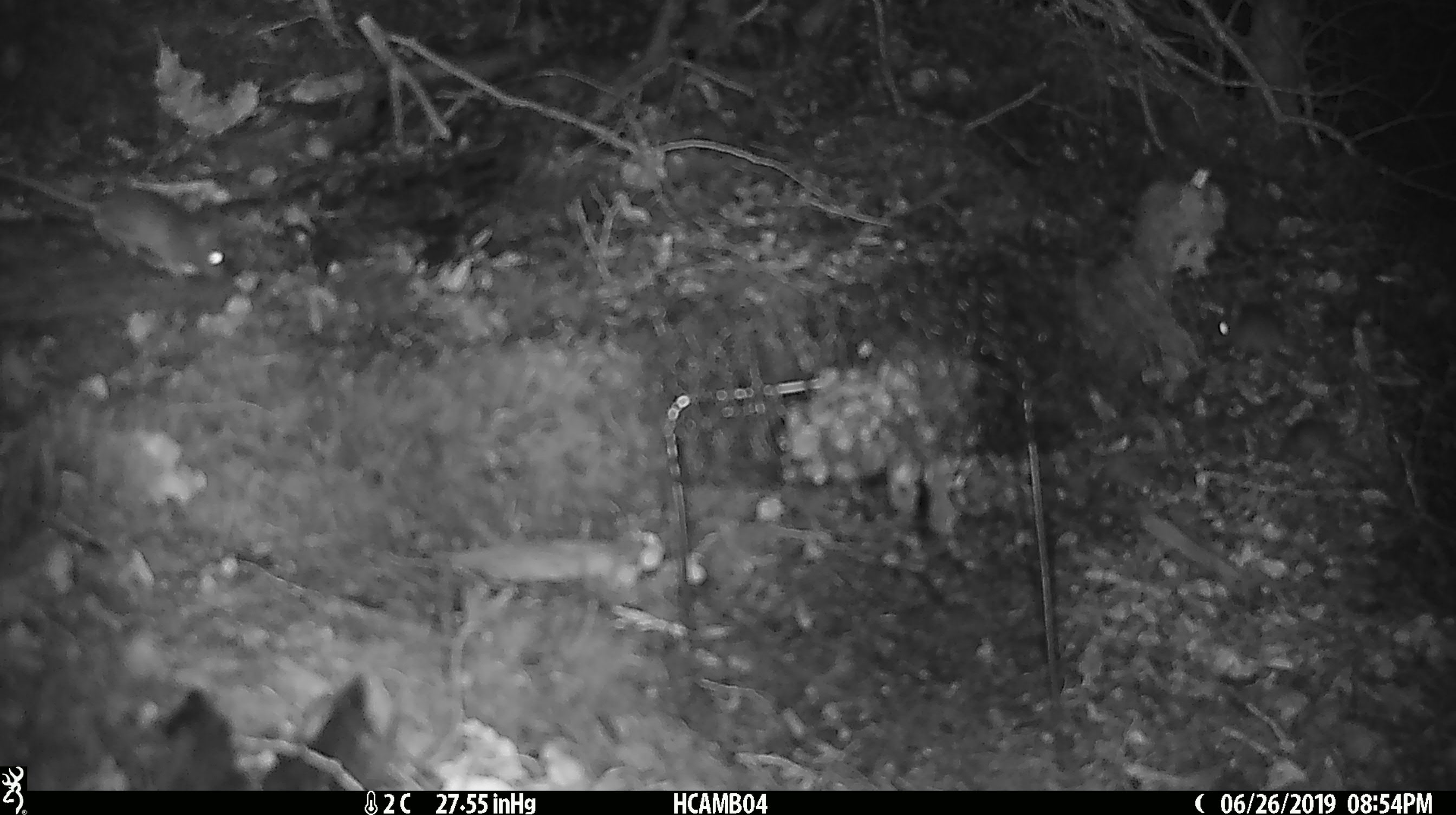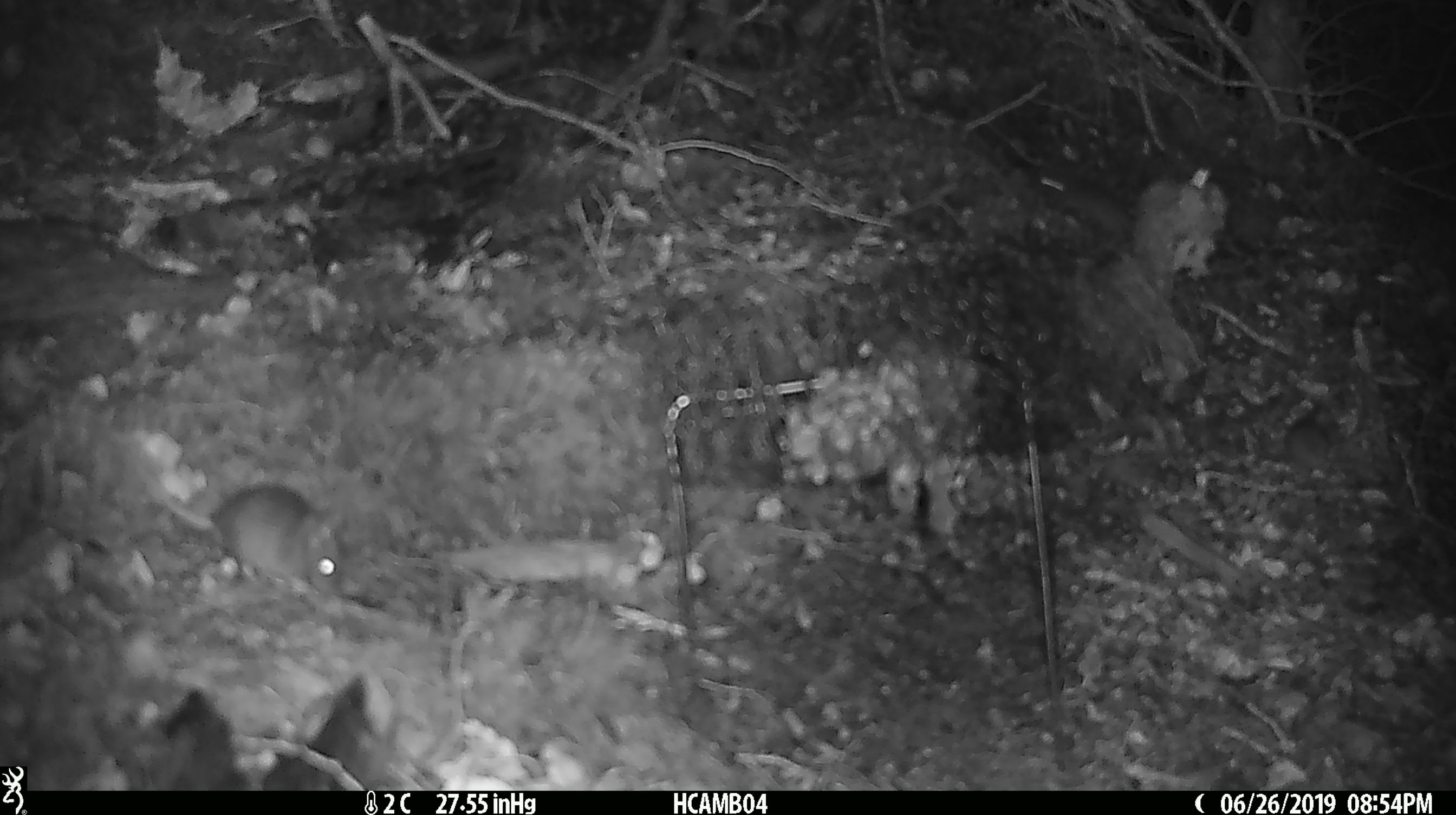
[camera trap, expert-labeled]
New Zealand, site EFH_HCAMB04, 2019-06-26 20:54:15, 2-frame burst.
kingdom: Animalia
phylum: Chordata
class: Mammalia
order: Rodentia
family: Muridae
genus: Mus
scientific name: Mus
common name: mouse